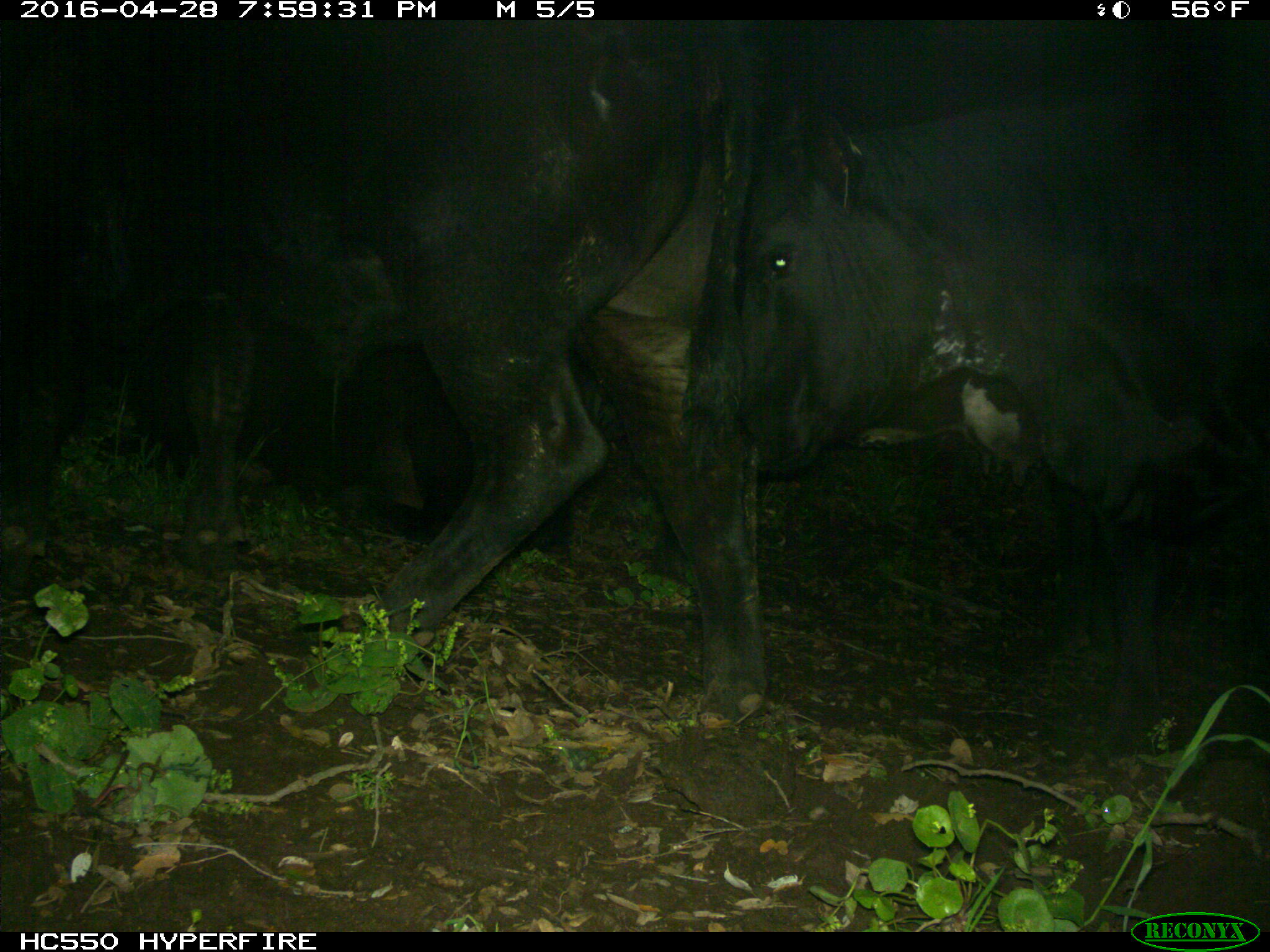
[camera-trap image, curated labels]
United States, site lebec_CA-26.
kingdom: Animalia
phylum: Chordata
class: Mammalia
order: Artiodactyla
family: Bovidae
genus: Bos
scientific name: Bos taurus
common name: domestic cow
Bos taurus (domestic cow).